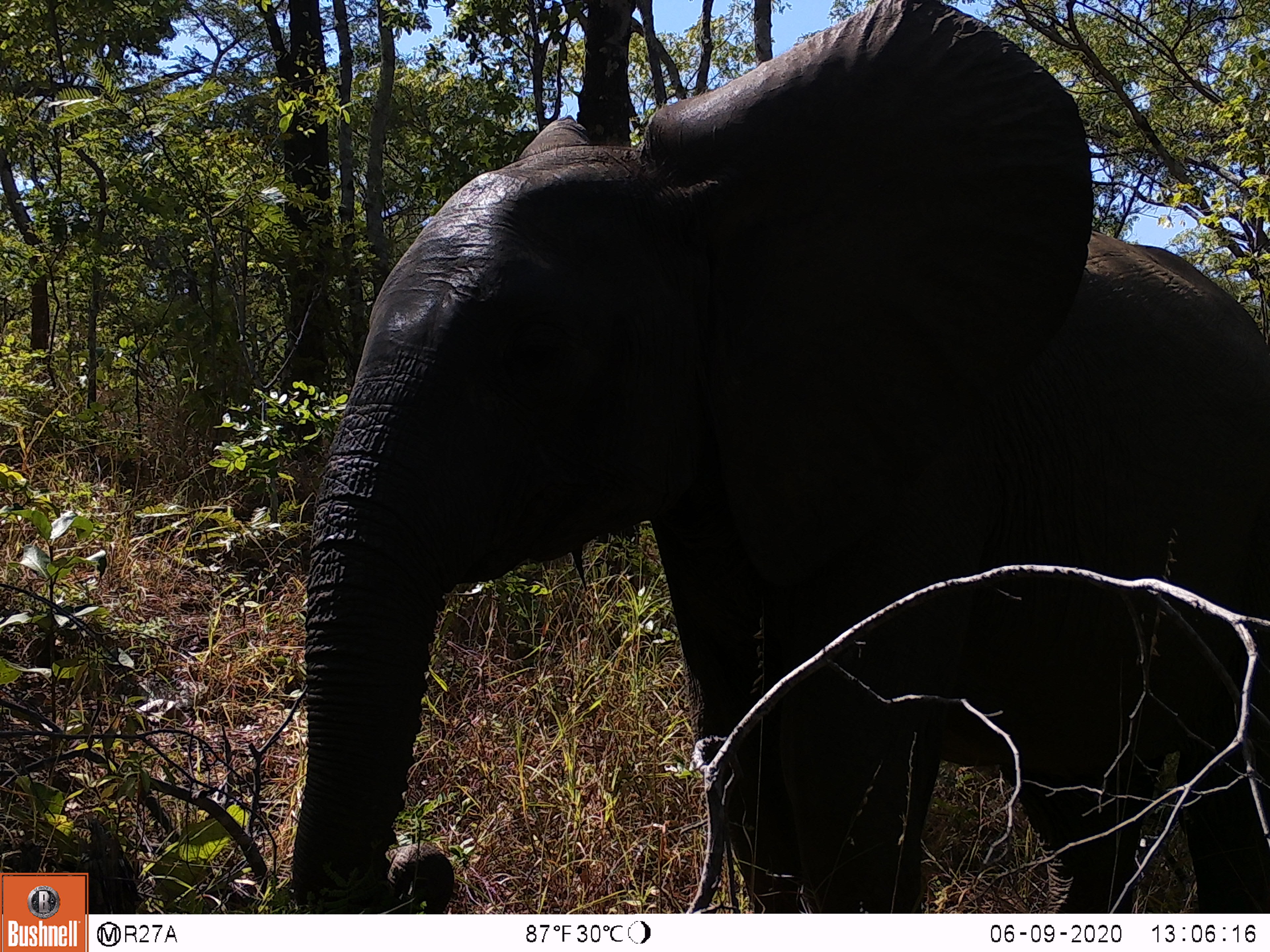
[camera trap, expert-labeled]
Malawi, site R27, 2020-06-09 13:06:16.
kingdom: Animalia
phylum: Chordata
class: Mammalia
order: Proboscidea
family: Elephantidae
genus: Loxodonta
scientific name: Loxodonta africana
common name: african savanna elephant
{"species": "african savanna elephant (Loxodonta africana)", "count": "1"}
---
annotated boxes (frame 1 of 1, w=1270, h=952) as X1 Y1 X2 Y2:
african savanna elephant: 275 2 1268 914